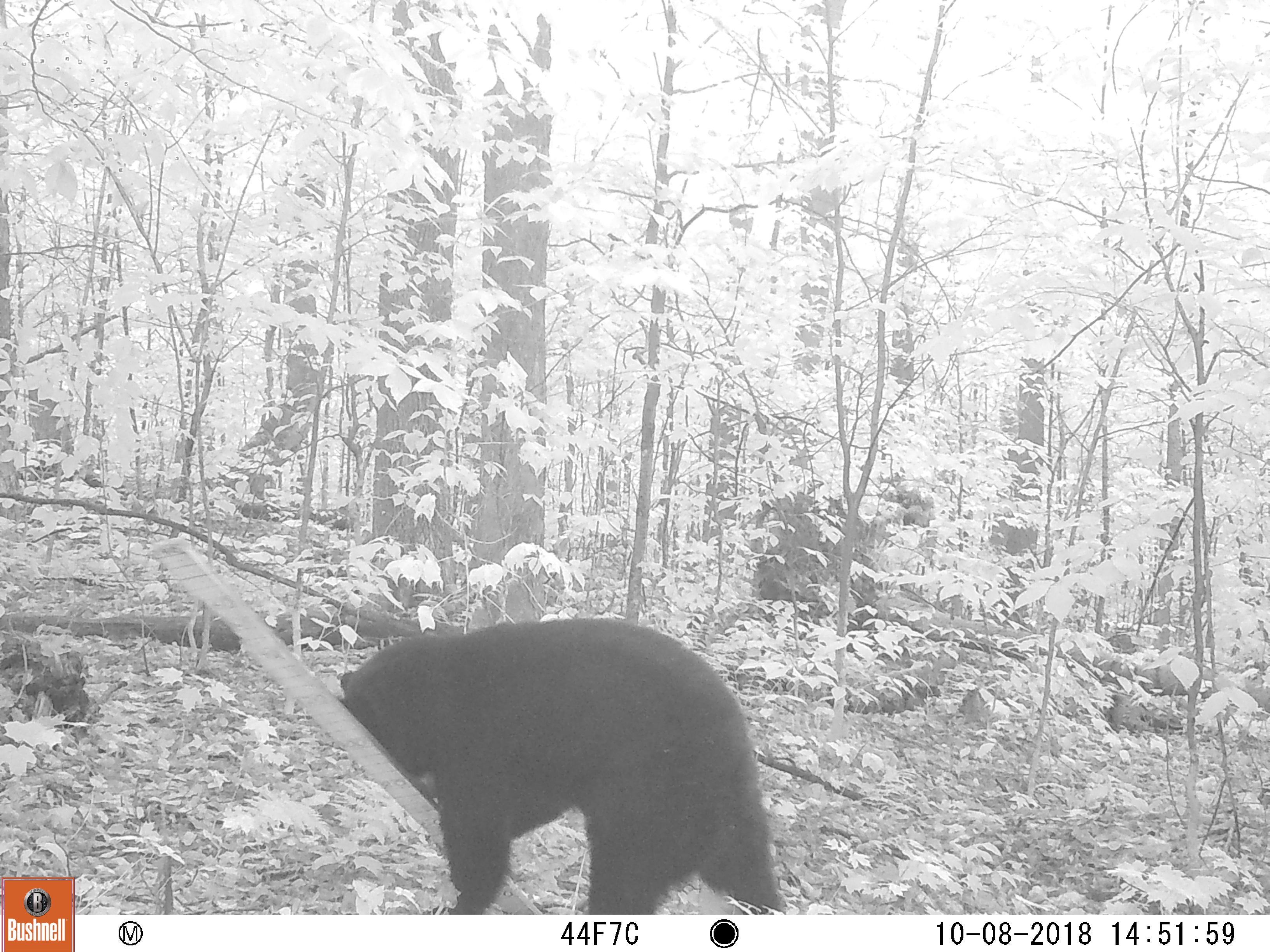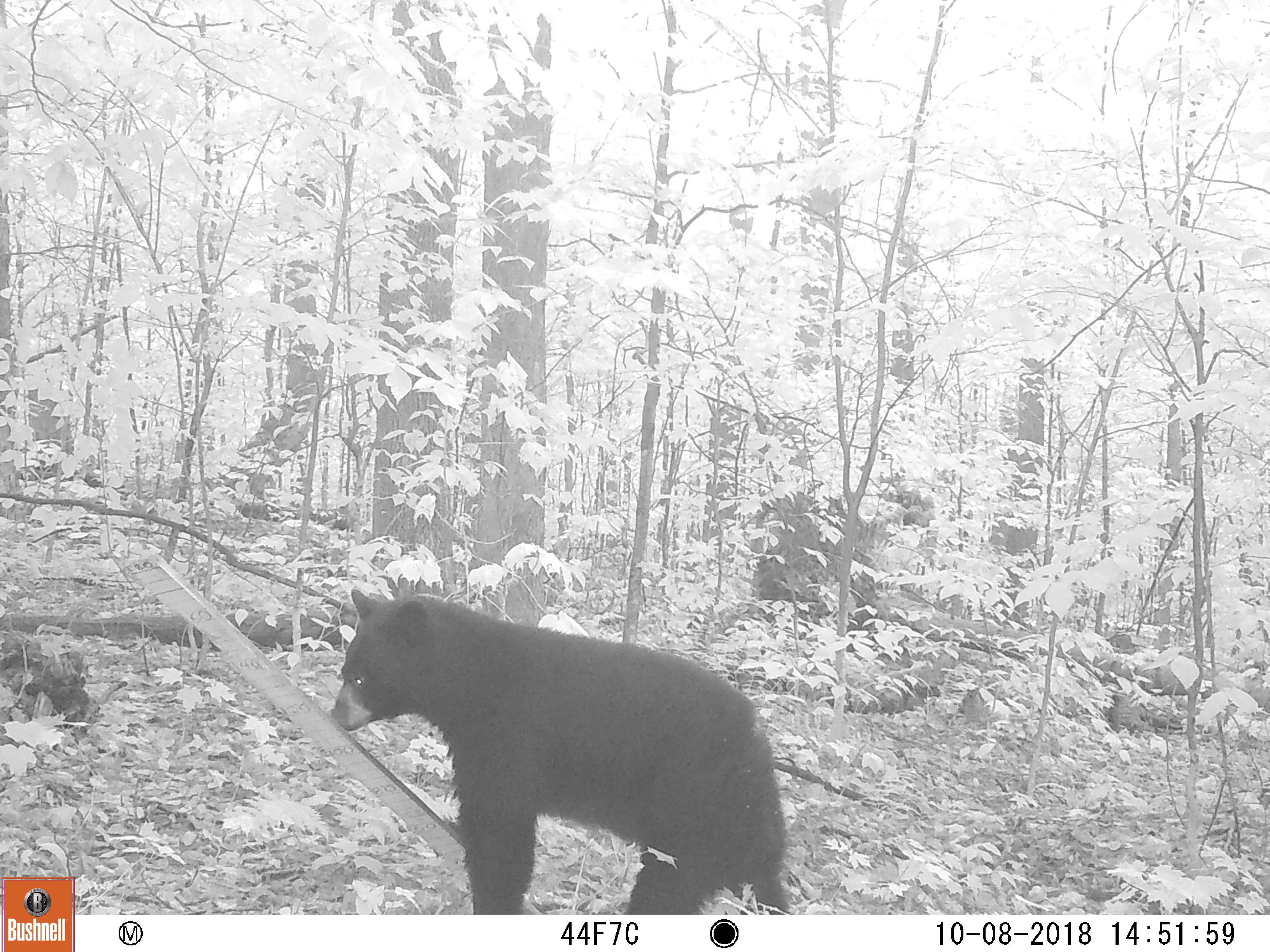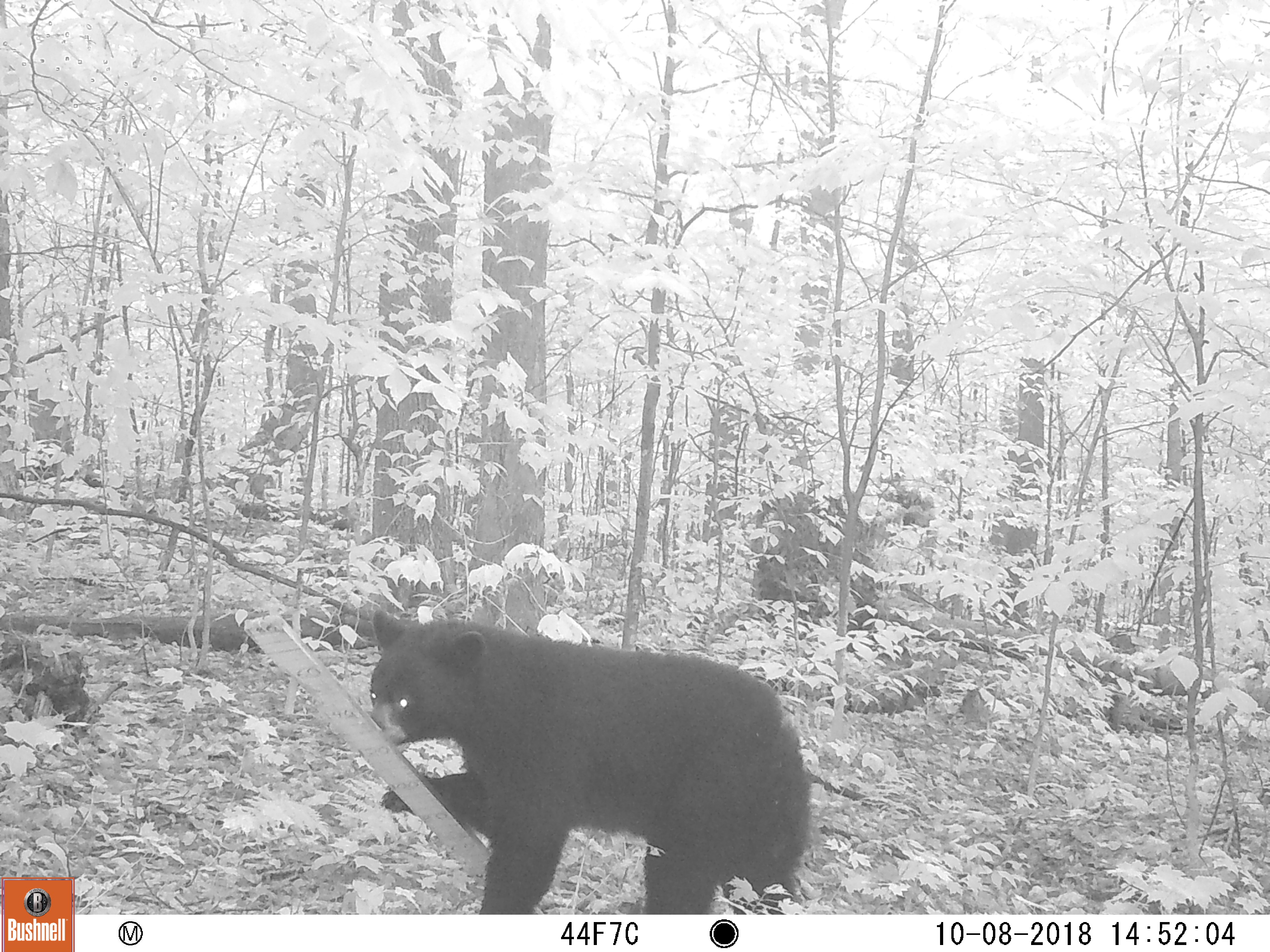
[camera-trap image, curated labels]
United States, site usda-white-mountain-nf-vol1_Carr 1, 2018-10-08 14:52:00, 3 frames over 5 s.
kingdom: Animalia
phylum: Chordata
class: Mammalia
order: Carnivora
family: Ursidae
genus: Ursus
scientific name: Ursus americanus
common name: black bear